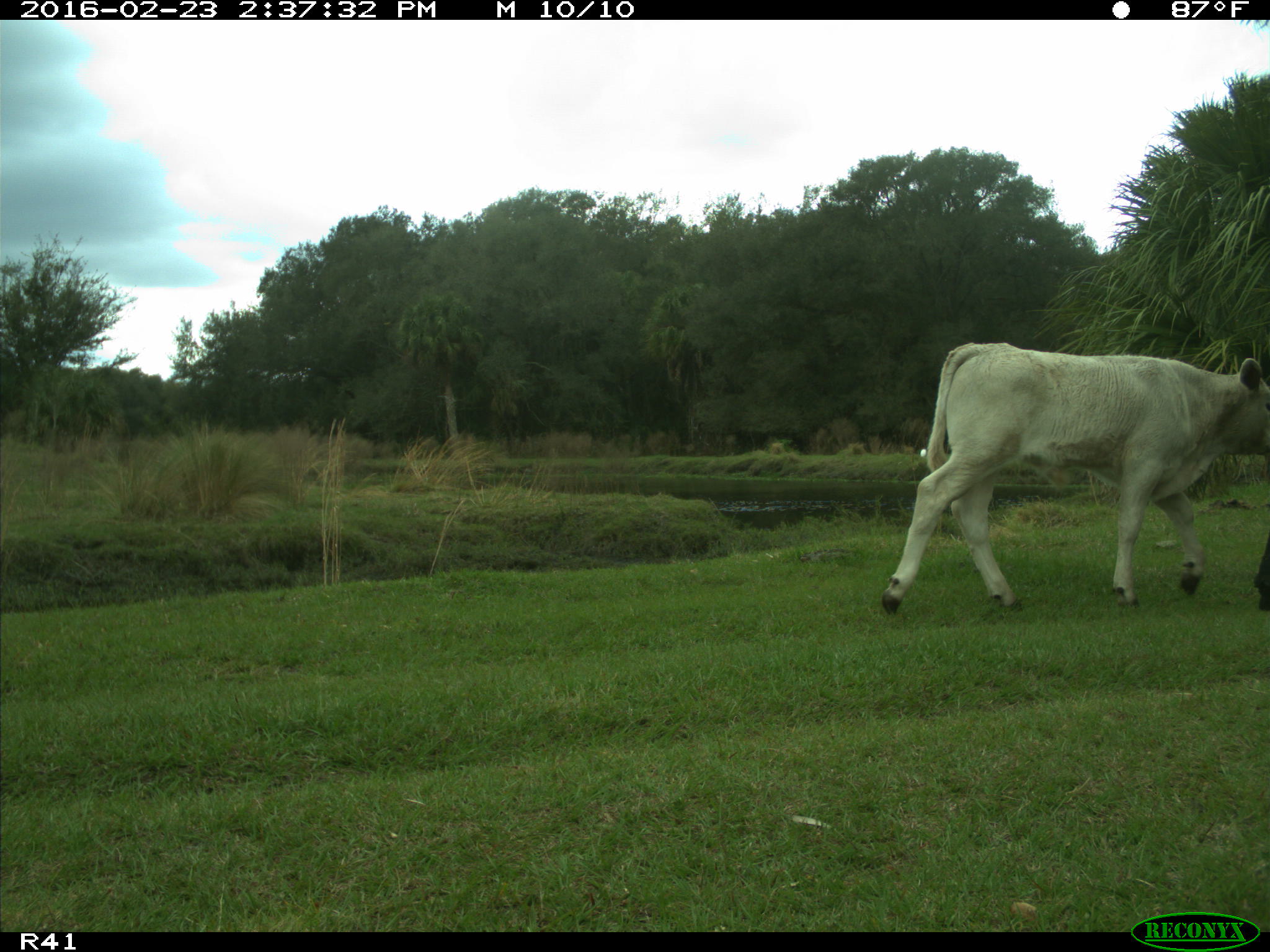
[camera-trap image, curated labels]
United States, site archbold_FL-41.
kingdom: Animalia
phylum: Chordata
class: Mammalia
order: Artiodactyla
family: Bovidae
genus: Bos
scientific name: Bos taurus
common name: domestic cow